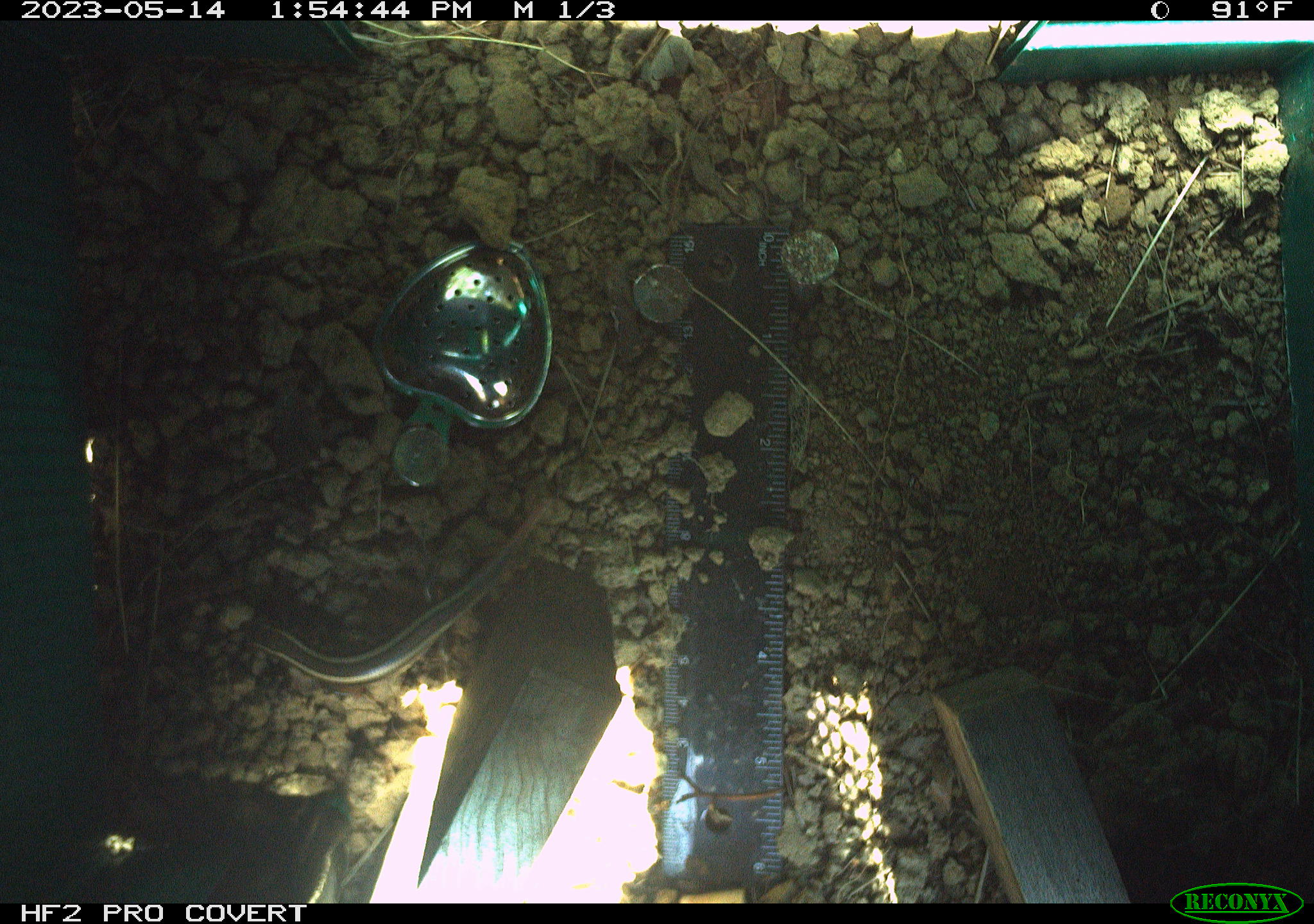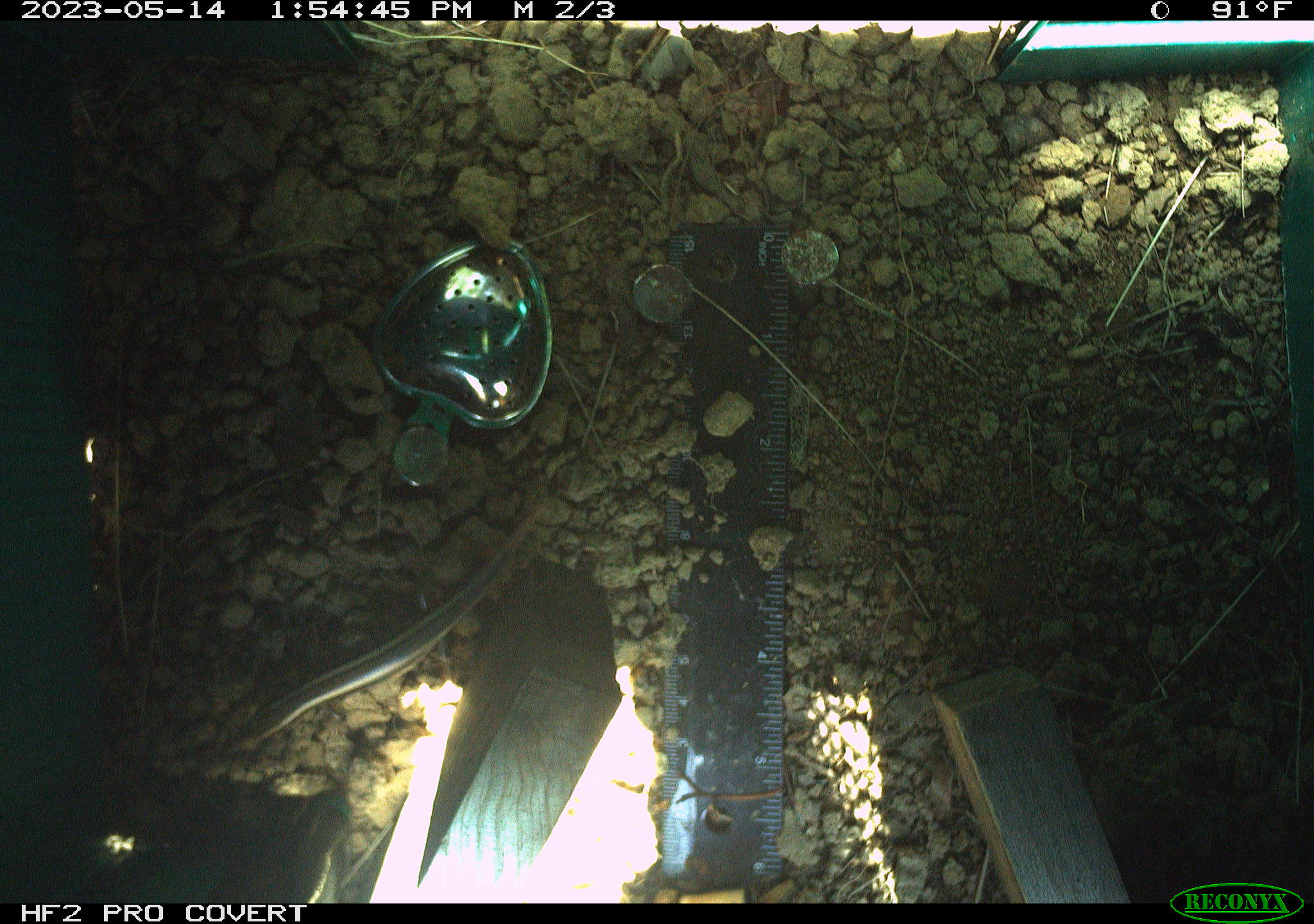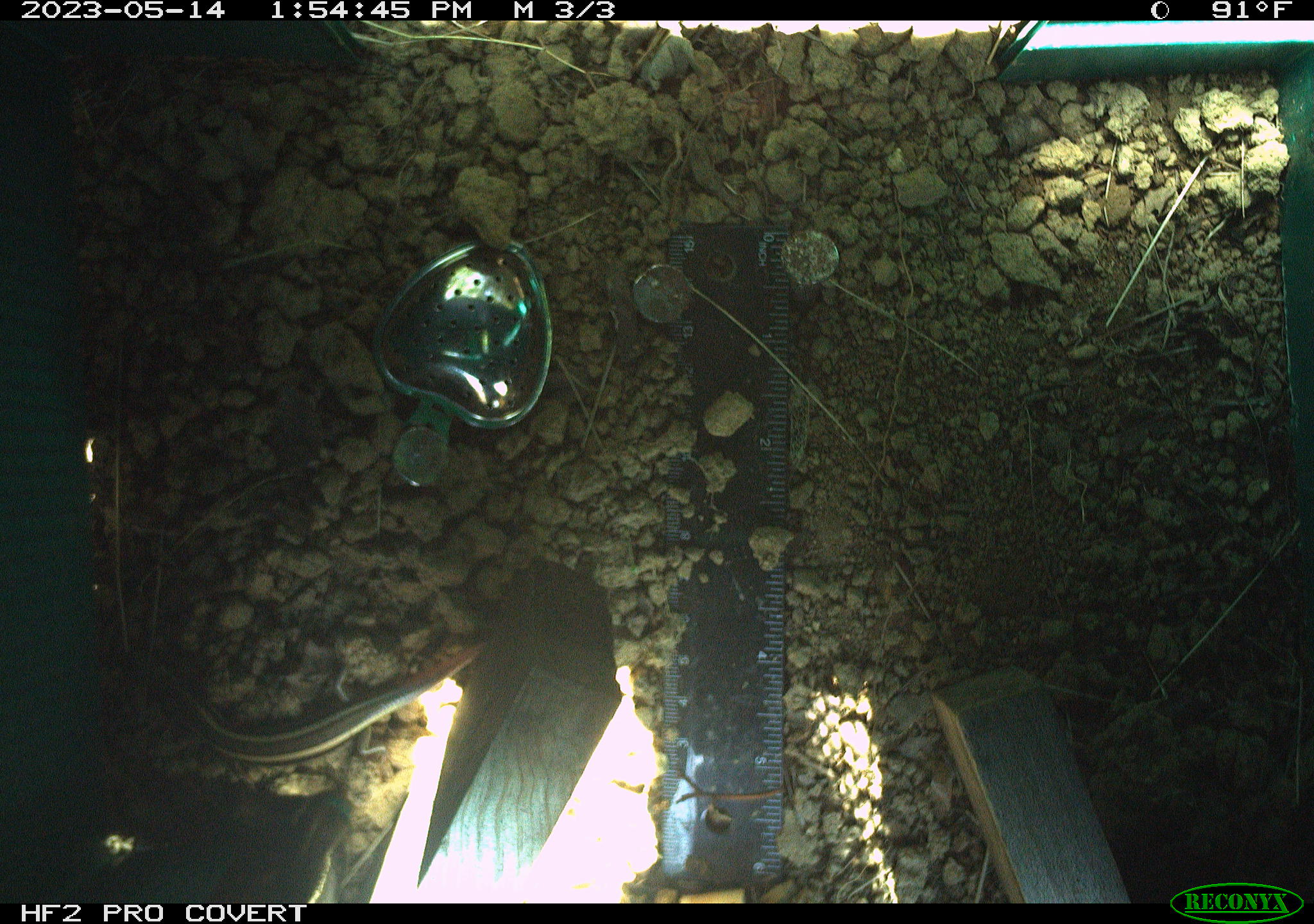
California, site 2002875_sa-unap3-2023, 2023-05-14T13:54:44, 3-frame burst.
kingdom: Animalia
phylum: Chordata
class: Reptilia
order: Squamata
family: Scincidae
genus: Plestiodon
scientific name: Plestiodon skiltonianus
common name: western skink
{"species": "western skink (Plestiodon skiltonianus)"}